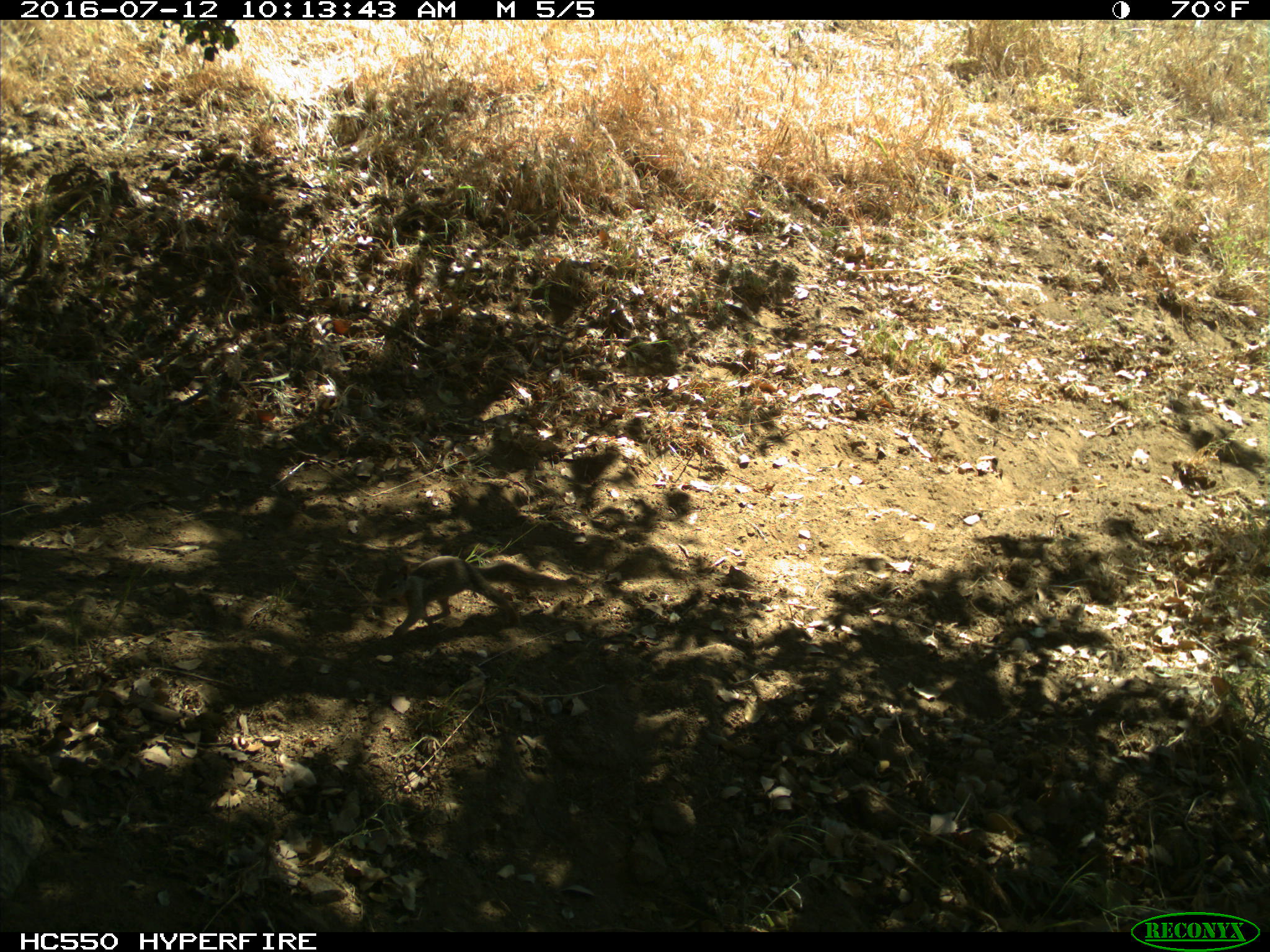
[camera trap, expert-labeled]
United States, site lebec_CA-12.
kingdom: Animalia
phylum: Chordata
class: Mammalia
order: Rodentia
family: Sciuridae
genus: Otospermophilus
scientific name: Otospermophilus beecheyi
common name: california ground squirrel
Otospermophilus beecheyi (california ground squirrel).